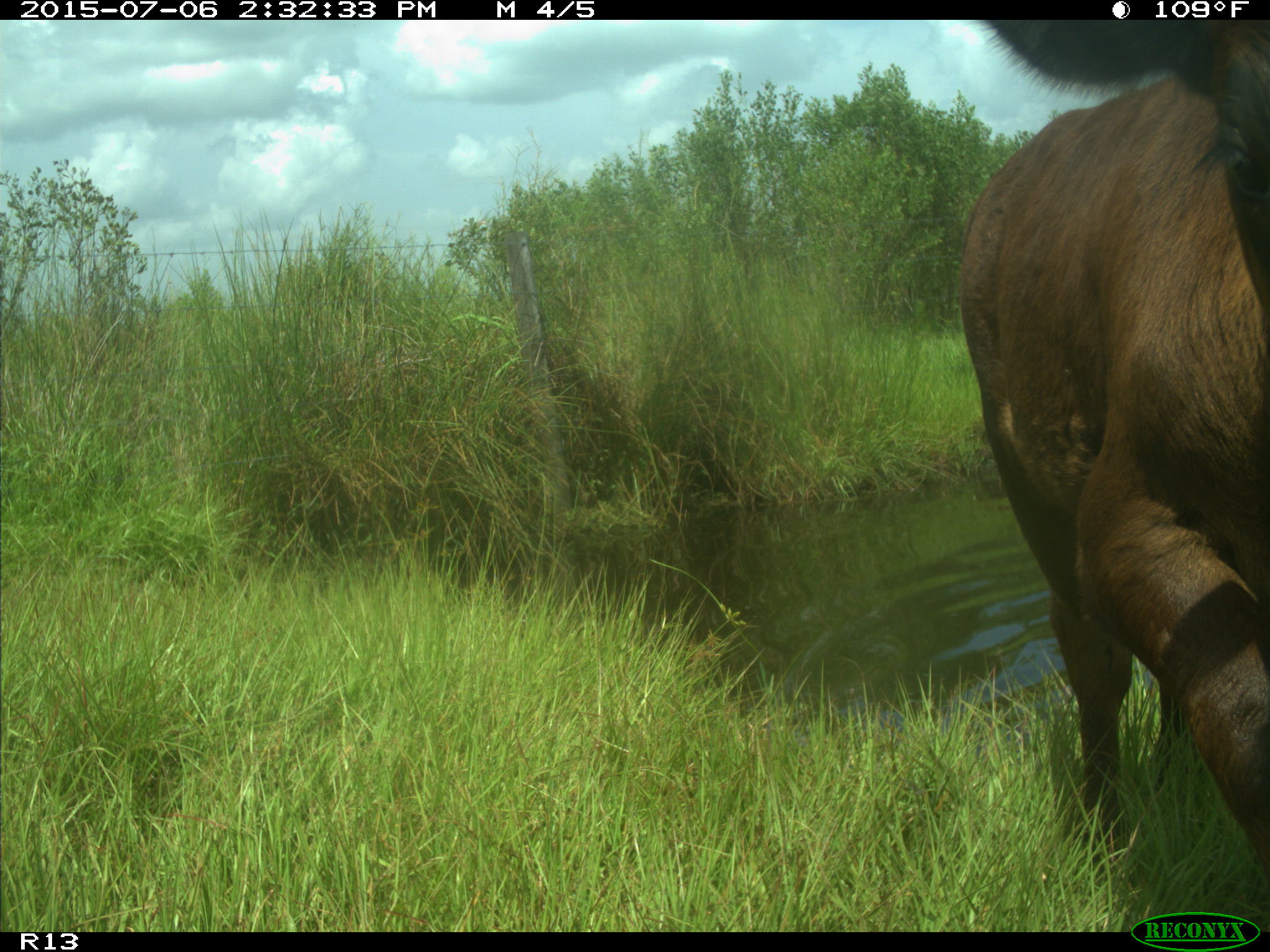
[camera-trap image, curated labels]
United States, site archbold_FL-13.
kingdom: Animalia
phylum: Chordata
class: Mammalia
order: Artiodactyla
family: Suidae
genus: Sus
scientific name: Sus scrofa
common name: wild boar